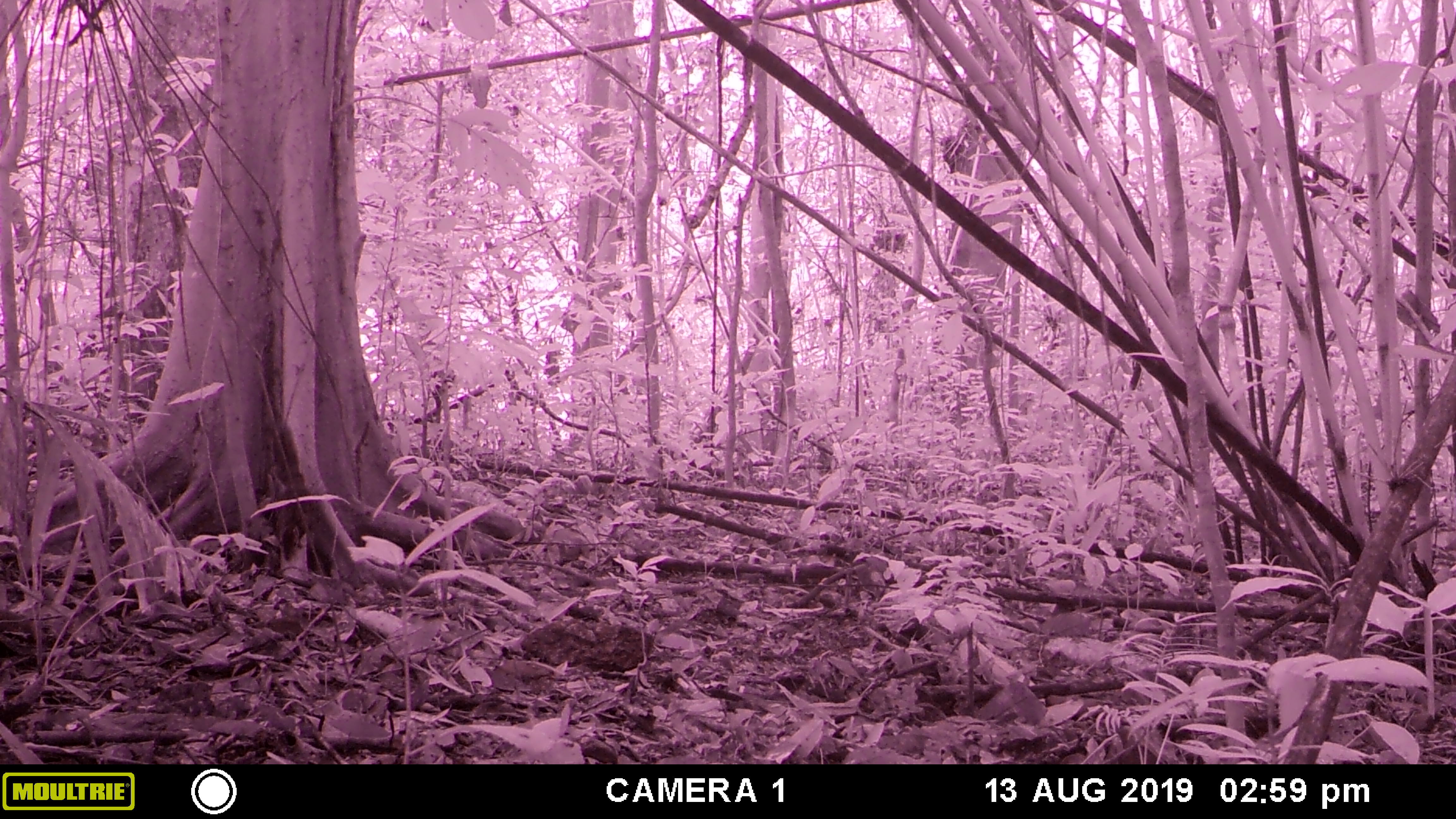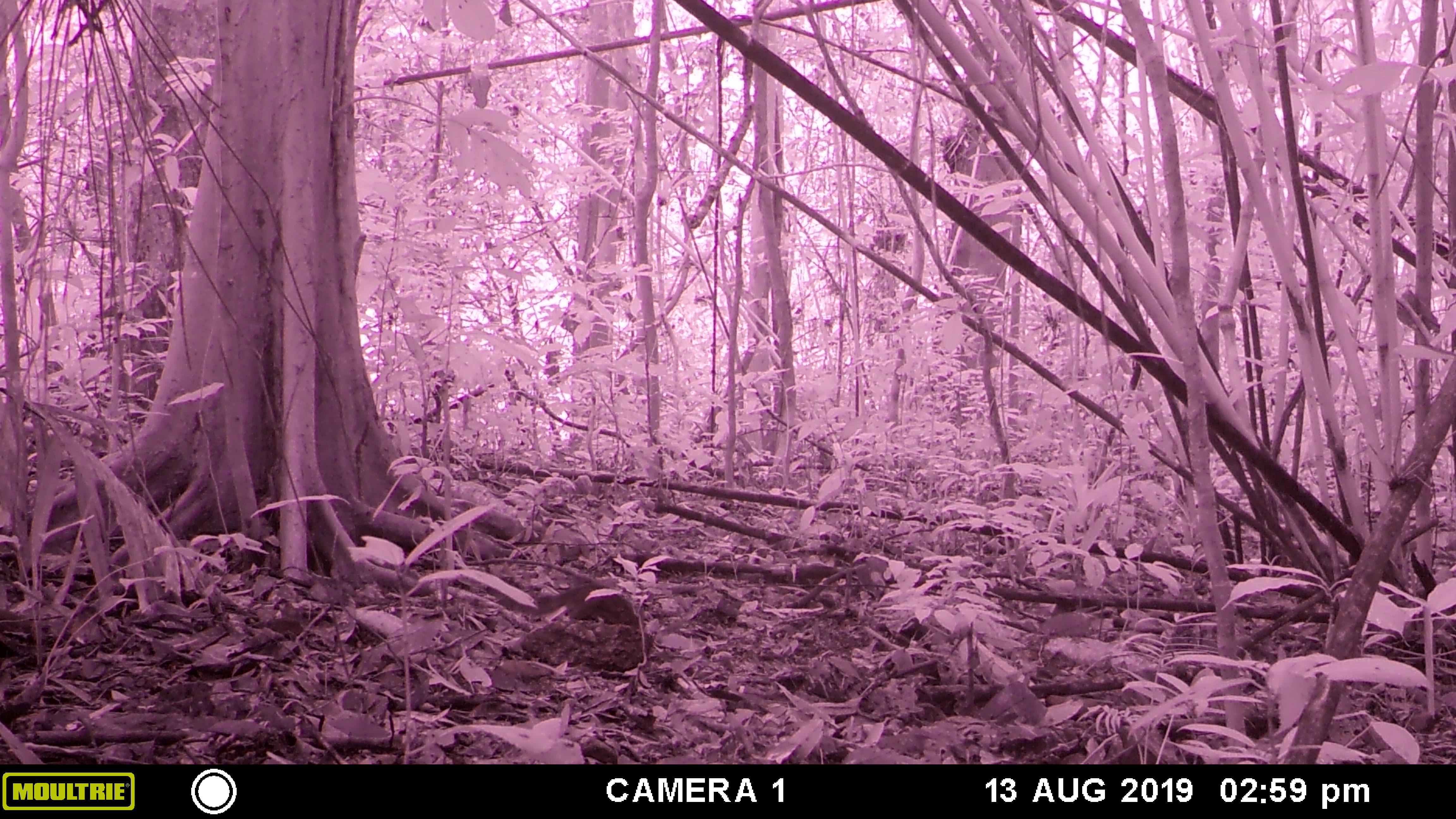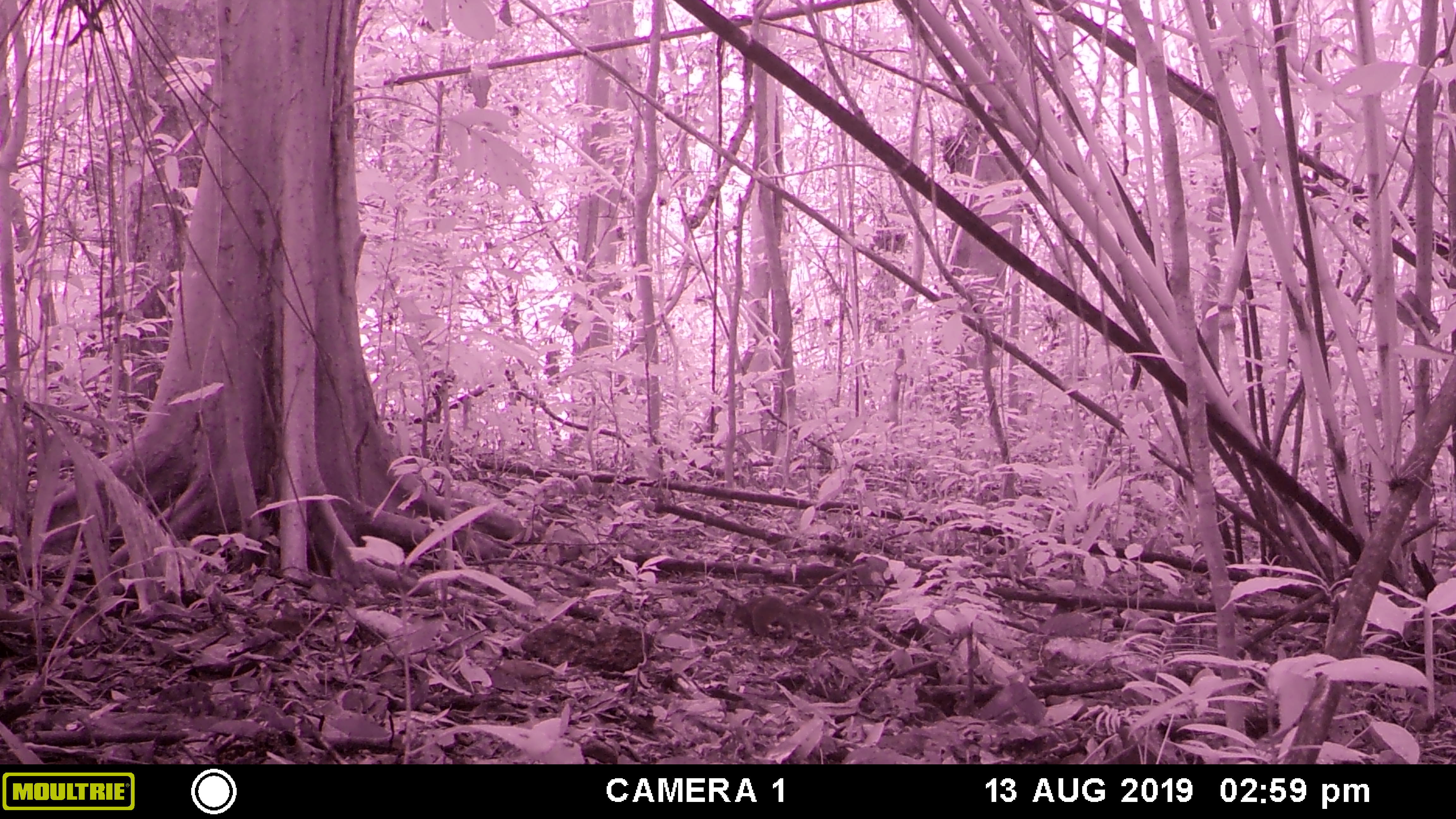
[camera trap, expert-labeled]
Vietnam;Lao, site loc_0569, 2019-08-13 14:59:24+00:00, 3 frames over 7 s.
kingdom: Animalia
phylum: Chordata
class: Mammalia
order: Scandentia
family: Tupaiidae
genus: Tupaia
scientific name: Tupaia belangeri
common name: northern treeshrew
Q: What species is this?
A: Northern treeshrew (Tupaia belangeri).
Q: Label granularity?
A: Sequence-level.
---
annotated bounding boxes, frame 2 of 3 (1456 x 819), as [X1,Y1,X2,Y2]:
northern treeshrew: [485,582,646,628]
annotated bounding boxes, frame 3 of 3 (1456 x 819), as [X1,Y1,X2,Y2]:
northern treeshrew: [730,594,832,642]